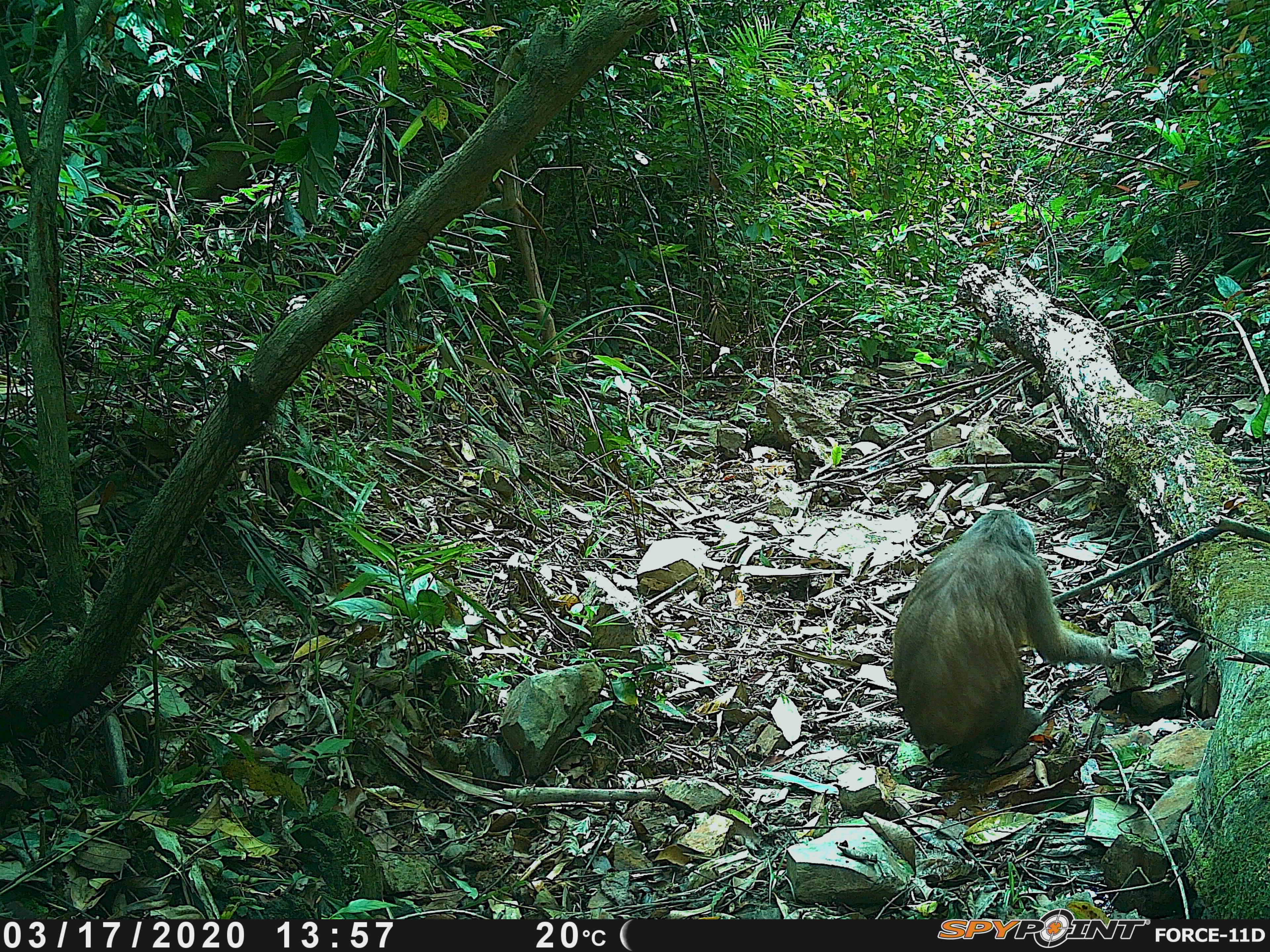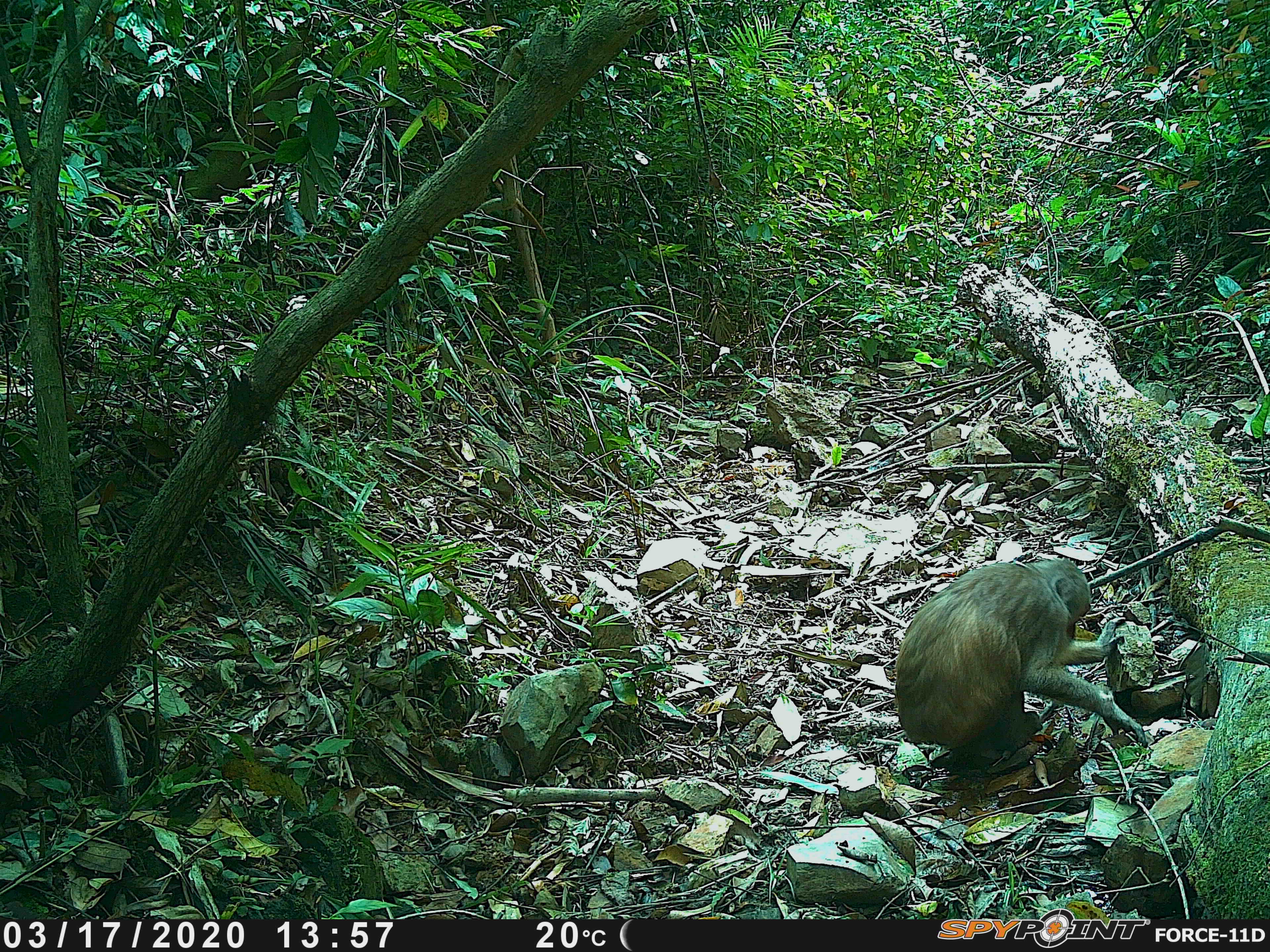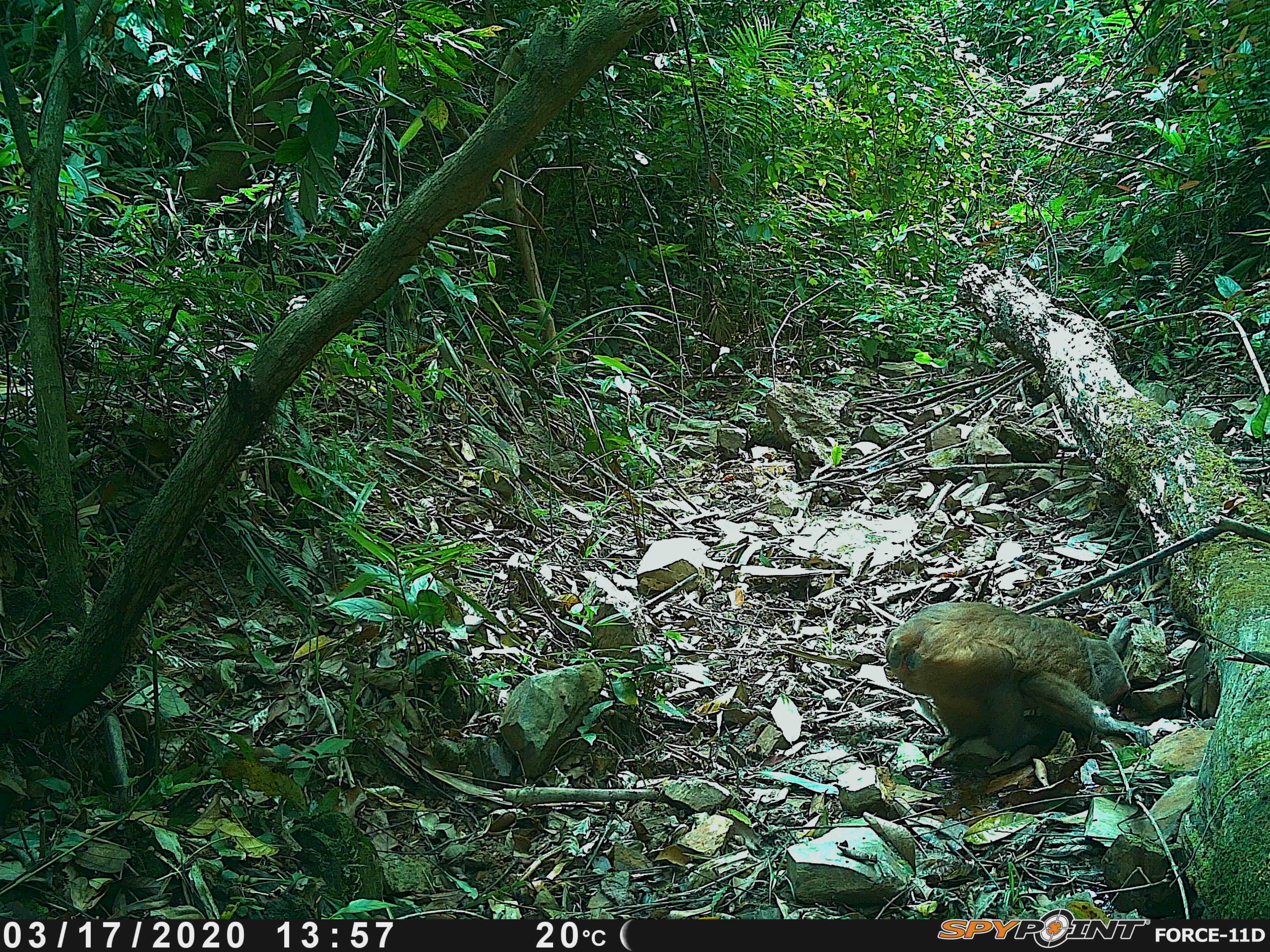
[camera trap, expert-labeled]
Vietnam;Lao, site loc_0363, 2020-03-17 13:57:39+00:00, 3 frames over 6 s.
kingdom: Animalia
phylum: Chordata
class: Mammalia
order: Primates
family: Cercopithecidae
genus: Macaca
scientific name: Macaca arctoides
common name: stump-tailed macaque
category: stump tailed macaque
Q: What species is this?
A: Stump tailed macaque (stump-tailed macaque) (Macaca arctoides).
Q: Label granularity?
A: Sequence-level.